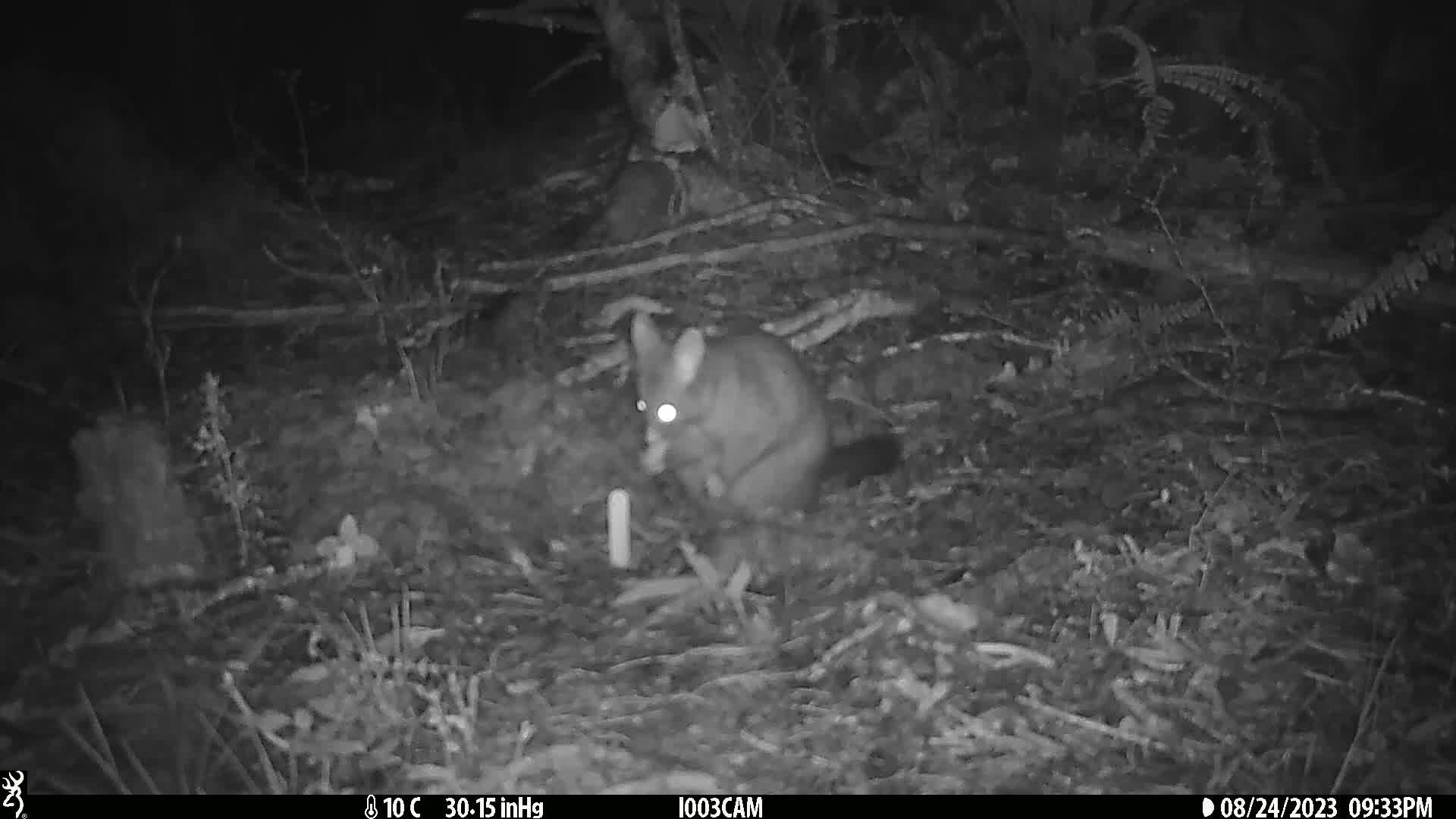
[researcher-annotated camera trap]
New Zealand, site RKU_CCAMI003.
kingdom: Animalia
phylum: Chordata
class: Mammalia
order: Diprotodontia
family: Phalangeridae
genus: Trichosurus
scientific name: Trichosurus vulpecula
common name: common brushtail possum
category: possum